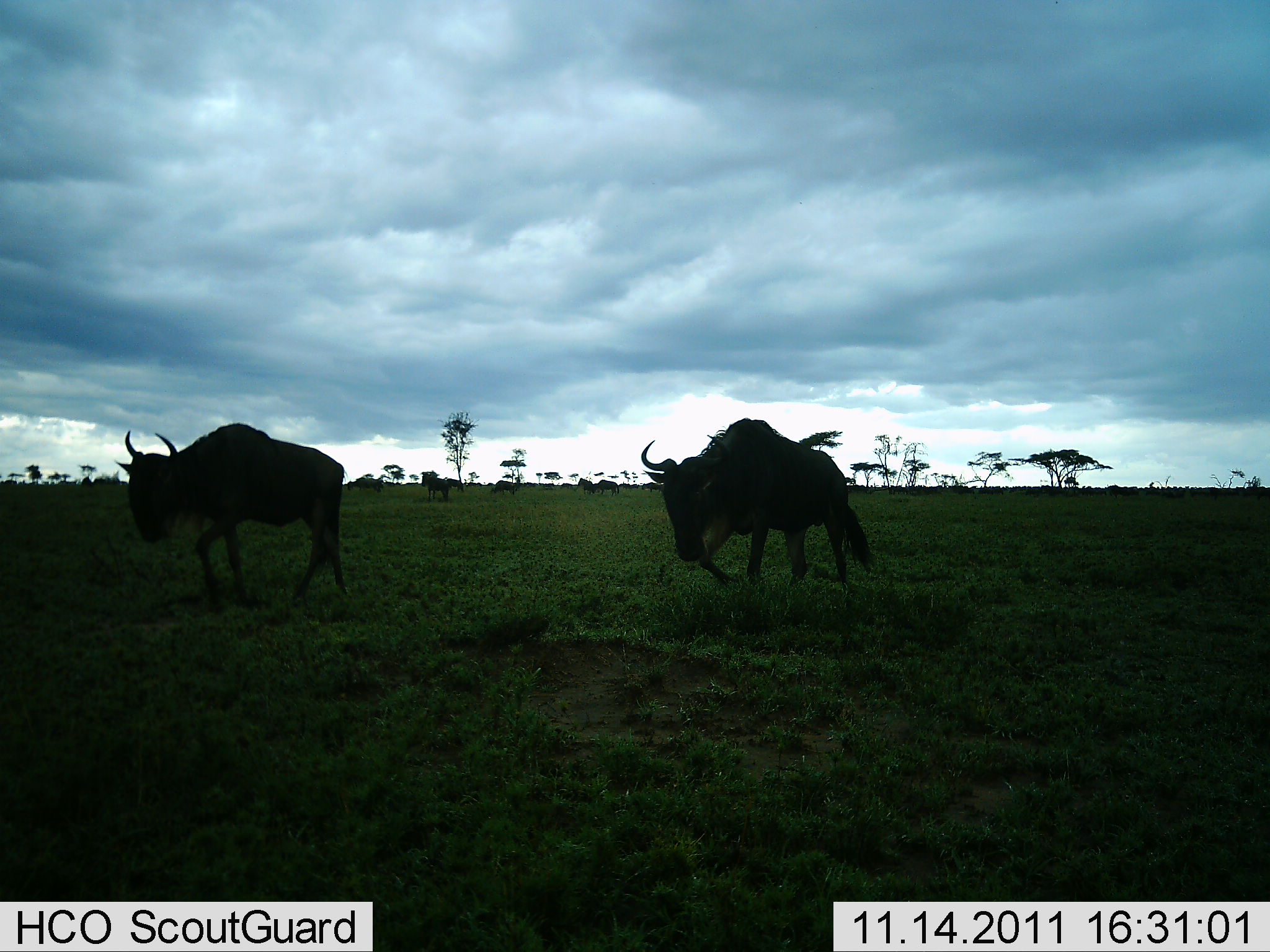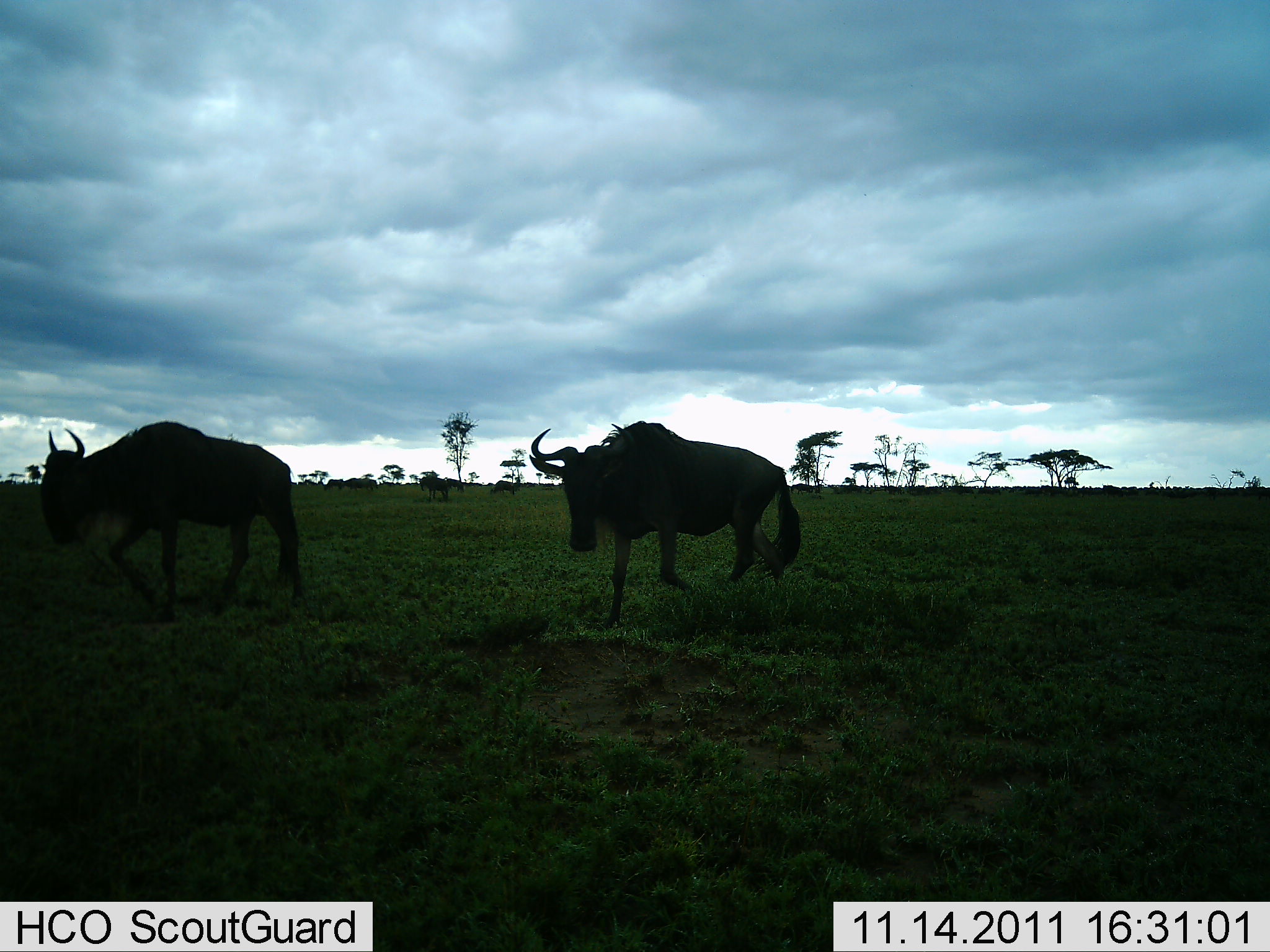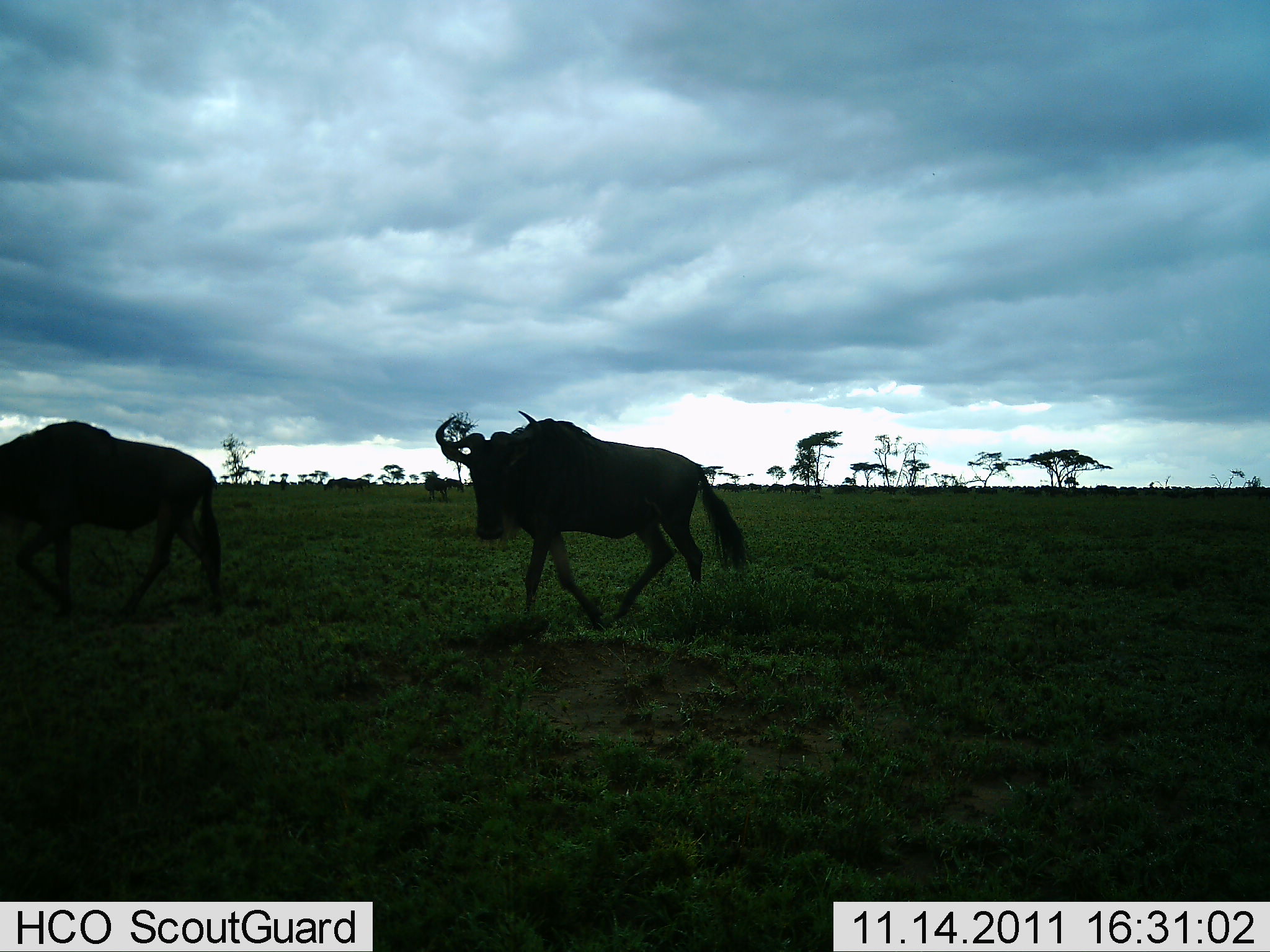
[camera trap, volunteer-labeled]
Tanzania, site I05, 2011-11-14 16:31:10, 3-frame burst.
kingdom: Animalia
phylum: Chordata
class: Mammalia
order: Artiodactyla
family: Bovidae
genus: Connochaetes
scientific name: Connochaetes taurinus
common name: blue wildebeest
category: wildebeest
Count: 2.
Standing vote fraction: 0%.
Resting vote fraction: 0%.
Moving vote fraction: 100%.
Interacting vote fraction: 0%.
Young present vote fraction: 0%.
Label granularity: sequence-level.